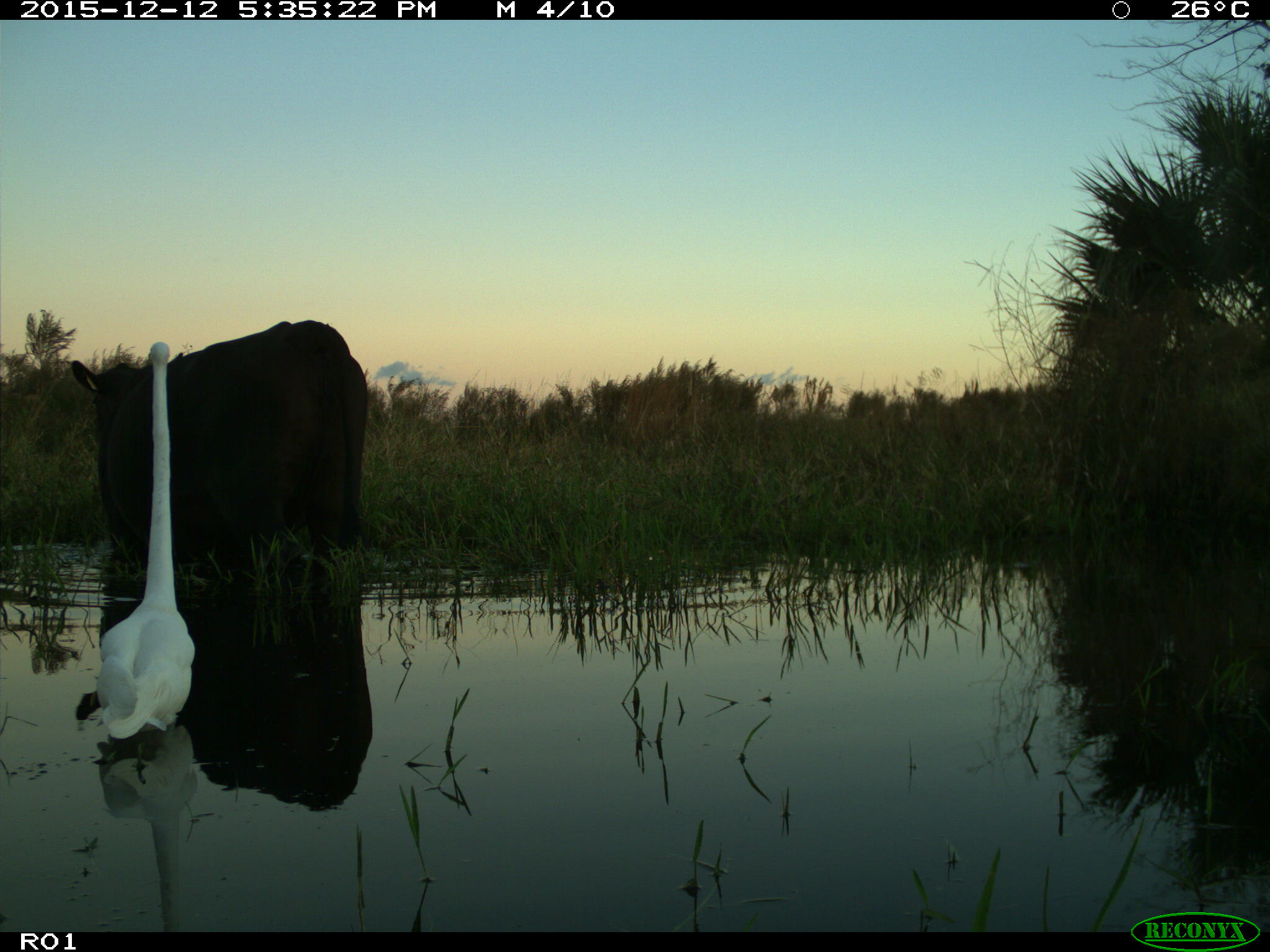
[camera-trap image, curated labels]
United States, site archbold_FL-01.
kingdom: Animalia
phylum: Chordata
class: Mammalia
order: Artiodactyla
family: Bovidae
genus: Bos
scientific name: Bos taurus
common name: domestic cow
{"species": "Bos taurus (domestic cow)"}